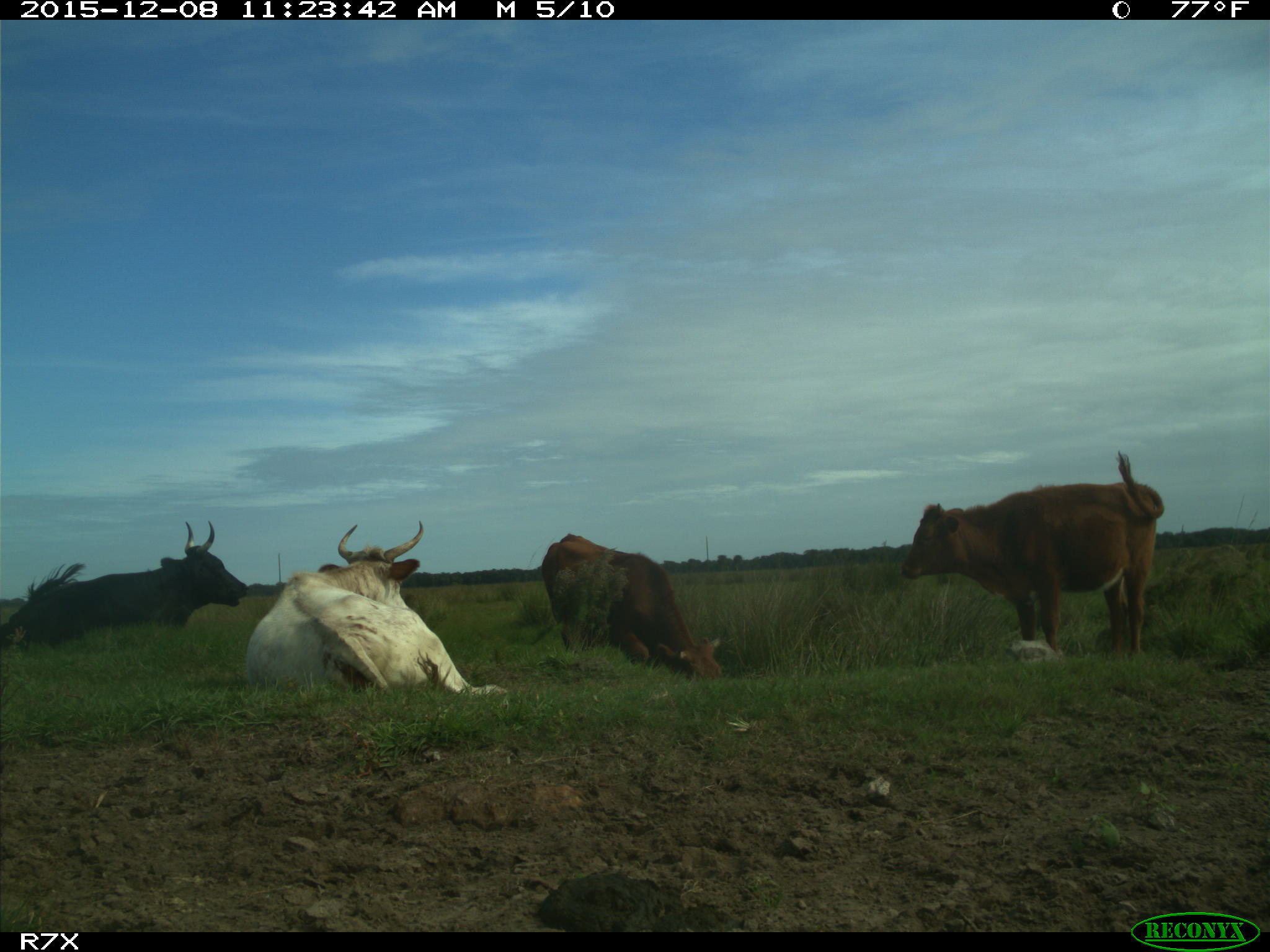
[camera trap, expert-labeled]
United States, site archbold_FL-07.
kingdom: Animalia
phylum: Chordata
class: Mammalia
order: Artiodactyla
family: Bovidae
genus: Bos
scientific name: Bos taurus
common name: domestic cow